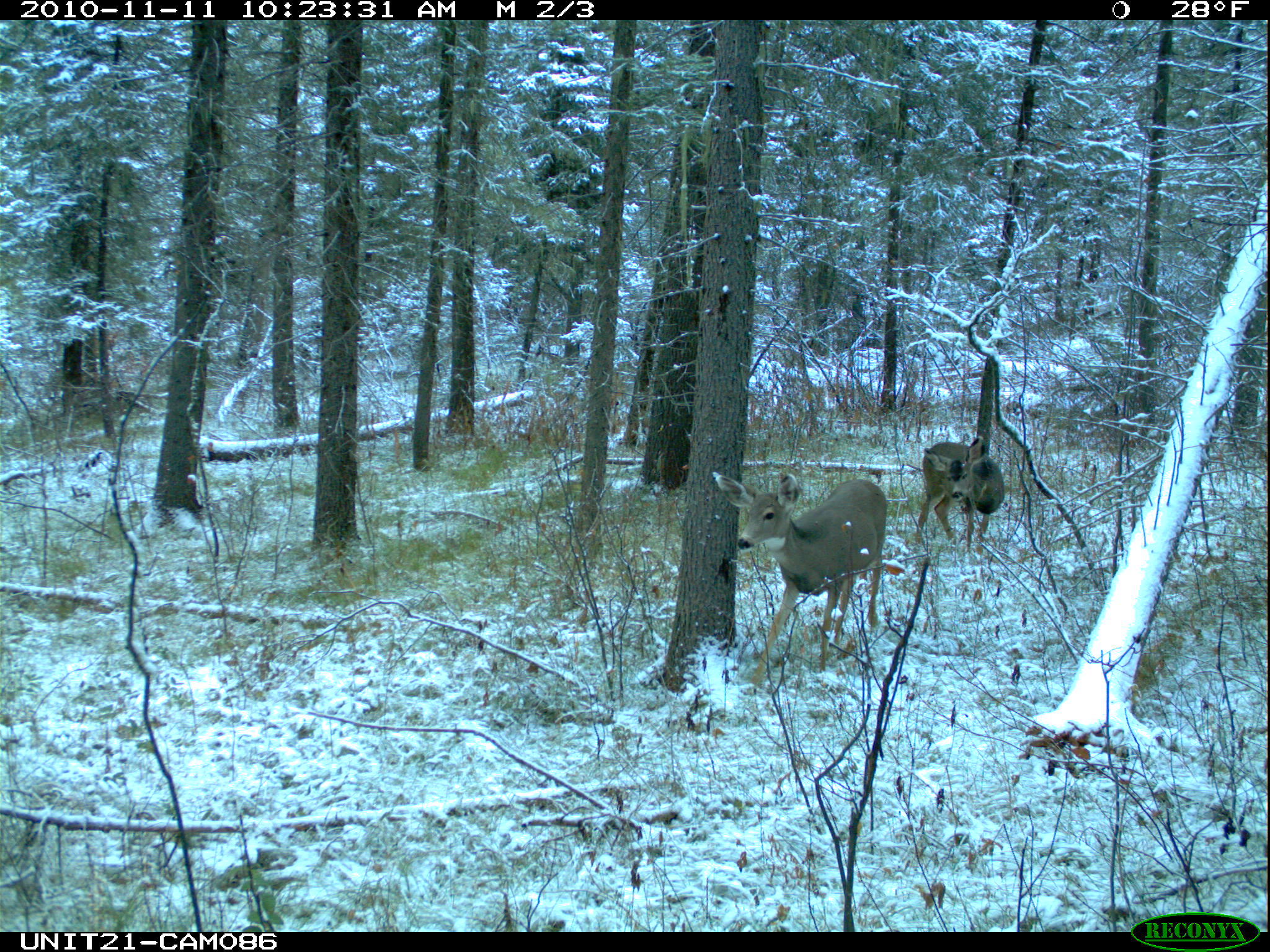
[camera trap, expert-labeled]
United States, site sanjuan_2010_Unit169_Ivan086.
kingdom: Animalia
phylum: Chordata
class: Mammalia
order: Artiodactyla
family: Cervidae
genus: Odocoileus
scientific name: Odocoileus hemionus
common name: mule deer